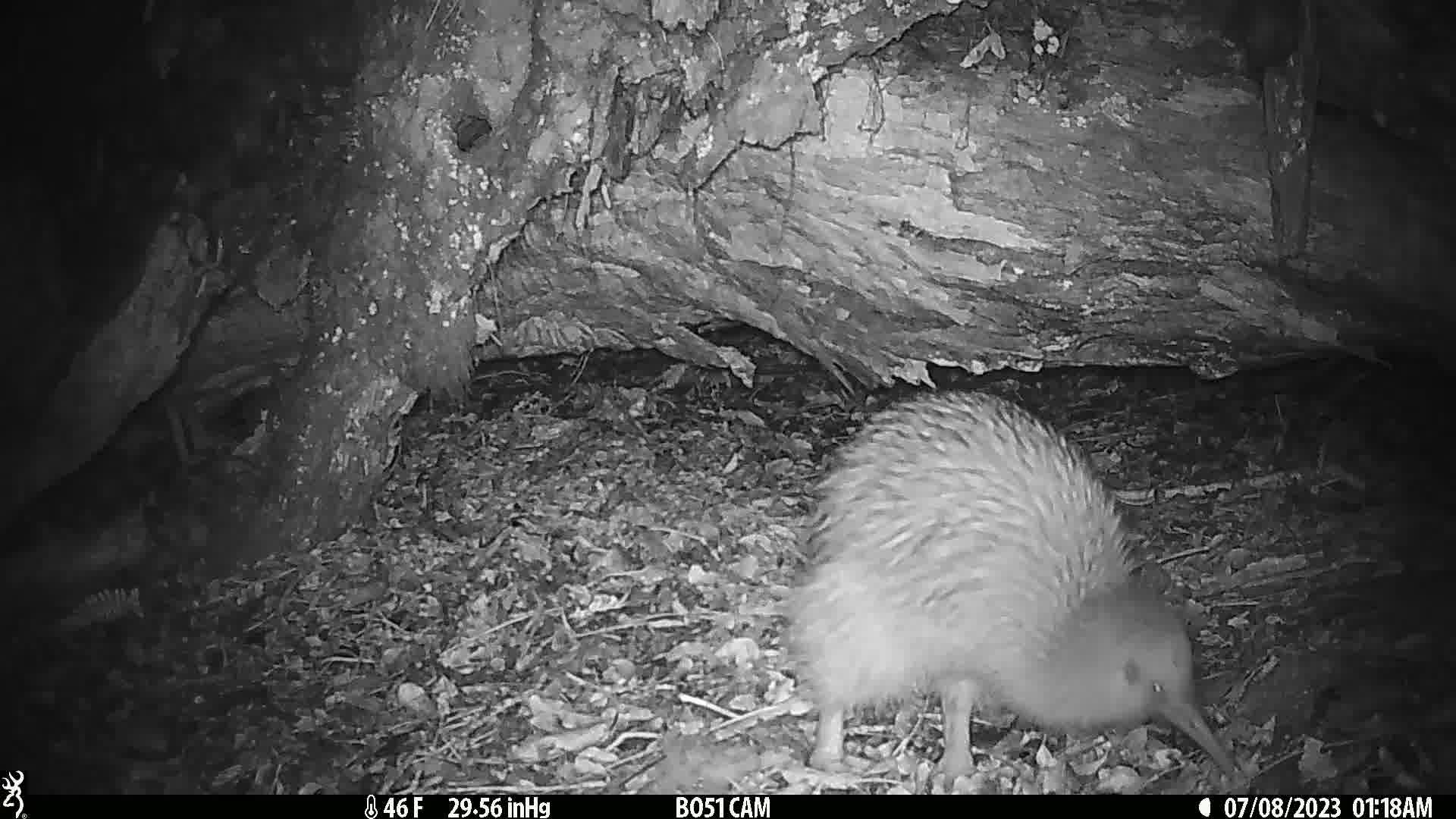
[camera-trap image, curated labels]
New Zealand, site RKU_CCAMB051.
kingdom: Animalia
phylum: Chordata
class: Aves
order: Apterygiformes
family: Apterygidae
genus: Apteryx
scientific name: Apteryx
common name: kiwi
Kiwi (Apteryx).